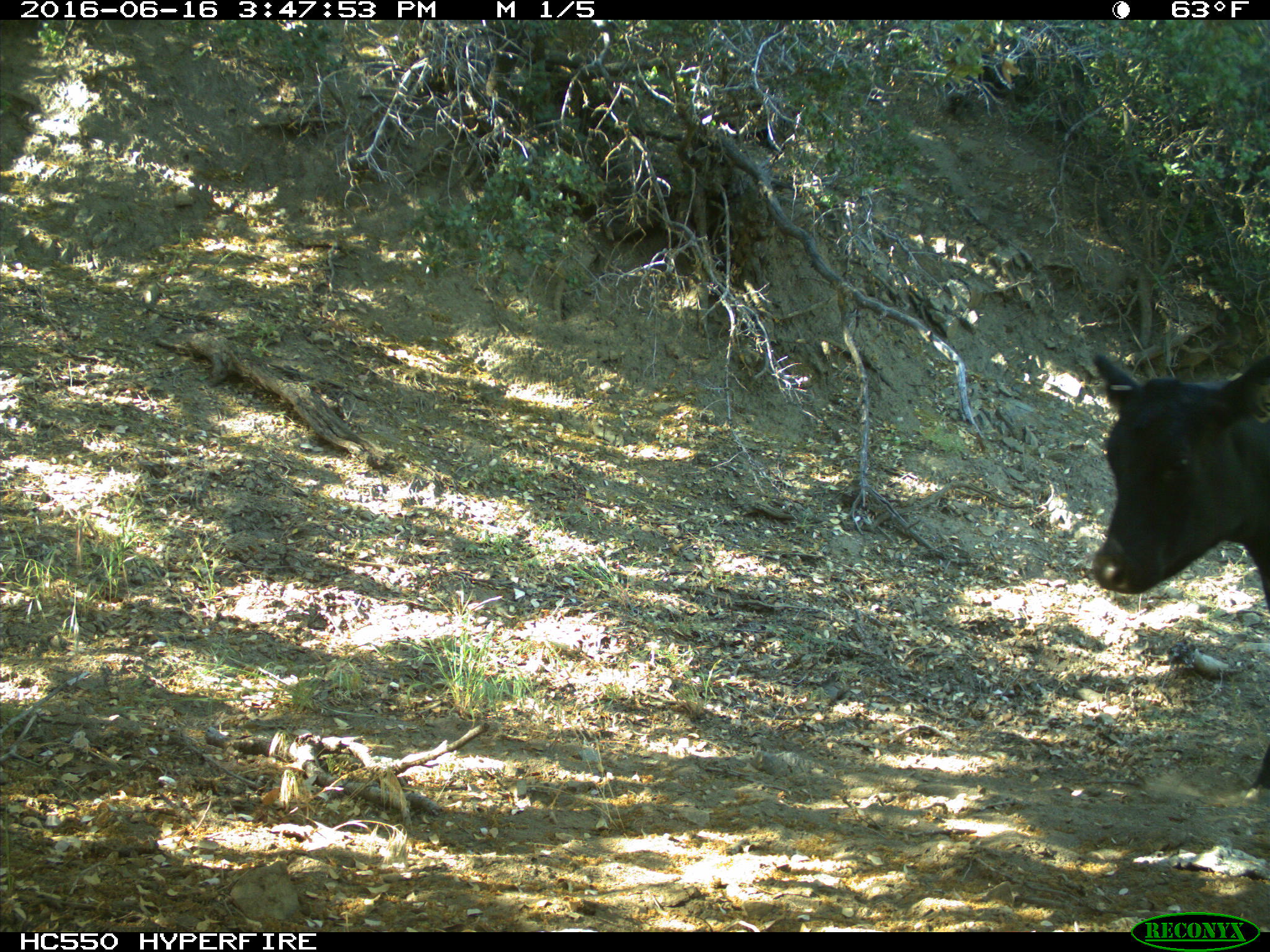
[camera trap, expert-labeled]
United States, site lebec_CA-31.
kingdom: Animalia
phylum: Chordata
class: Mammalia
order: Artiodactyla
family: Bovidae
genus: Bos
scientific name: Bos taurus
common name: domestic cow